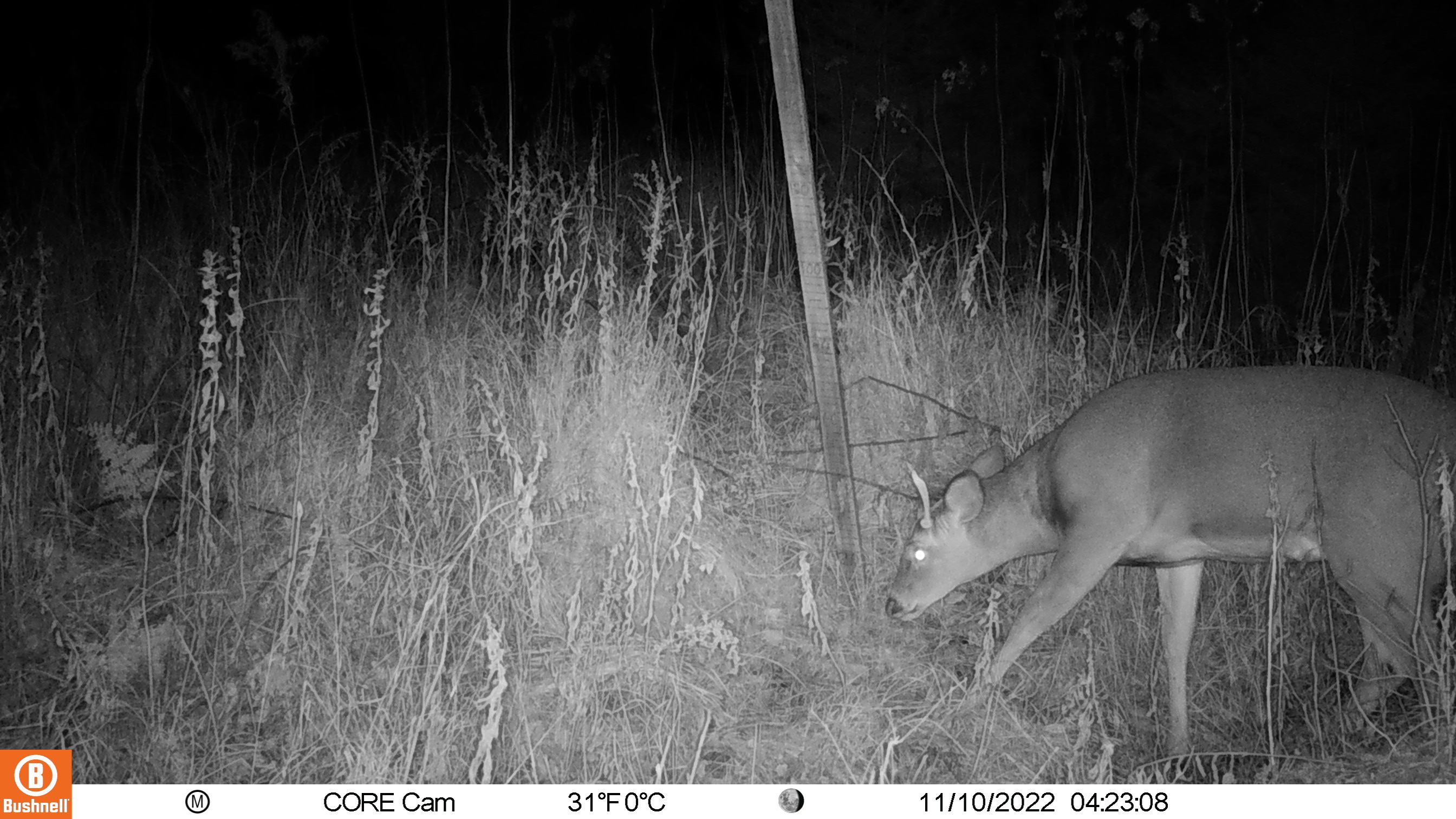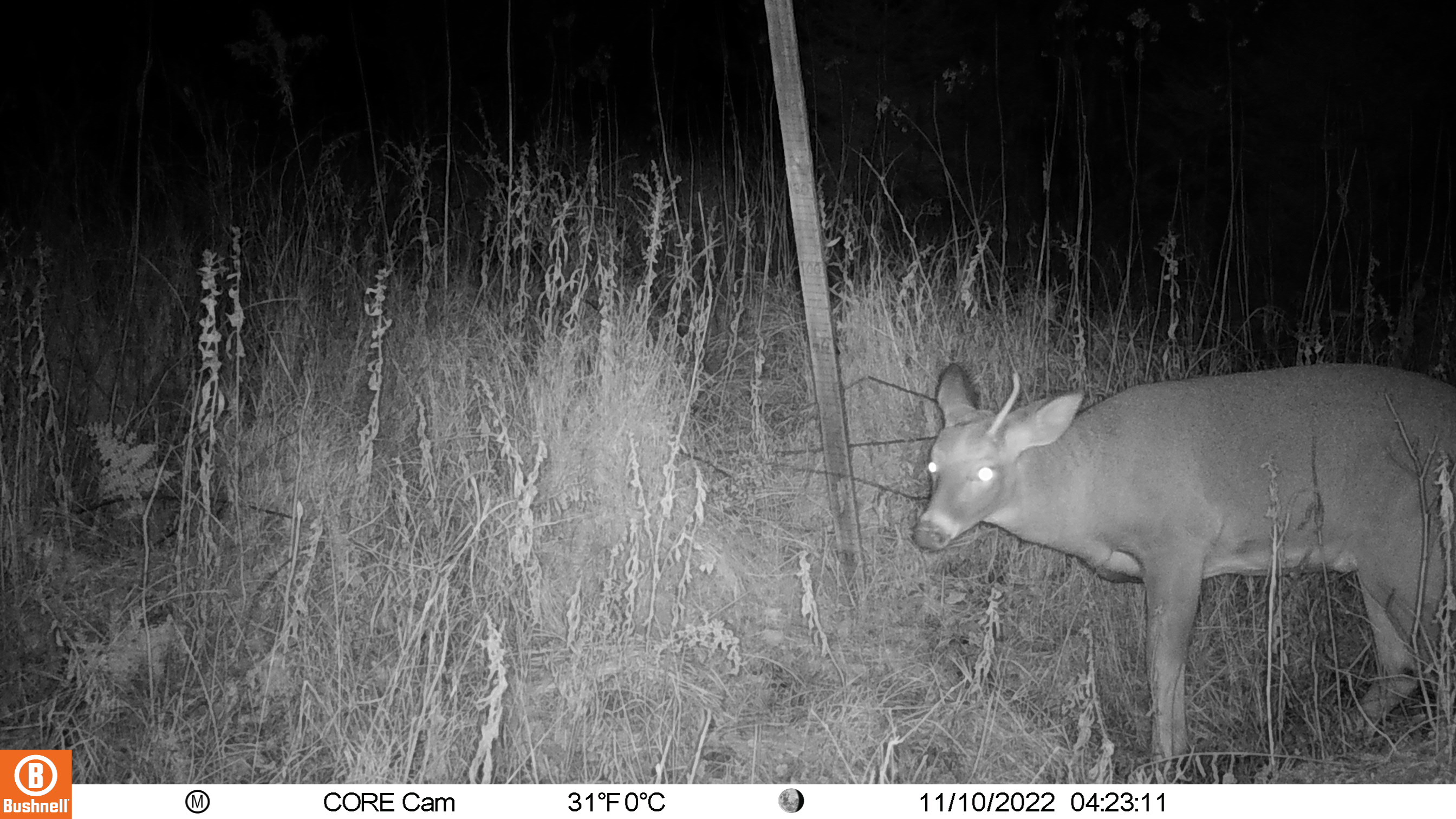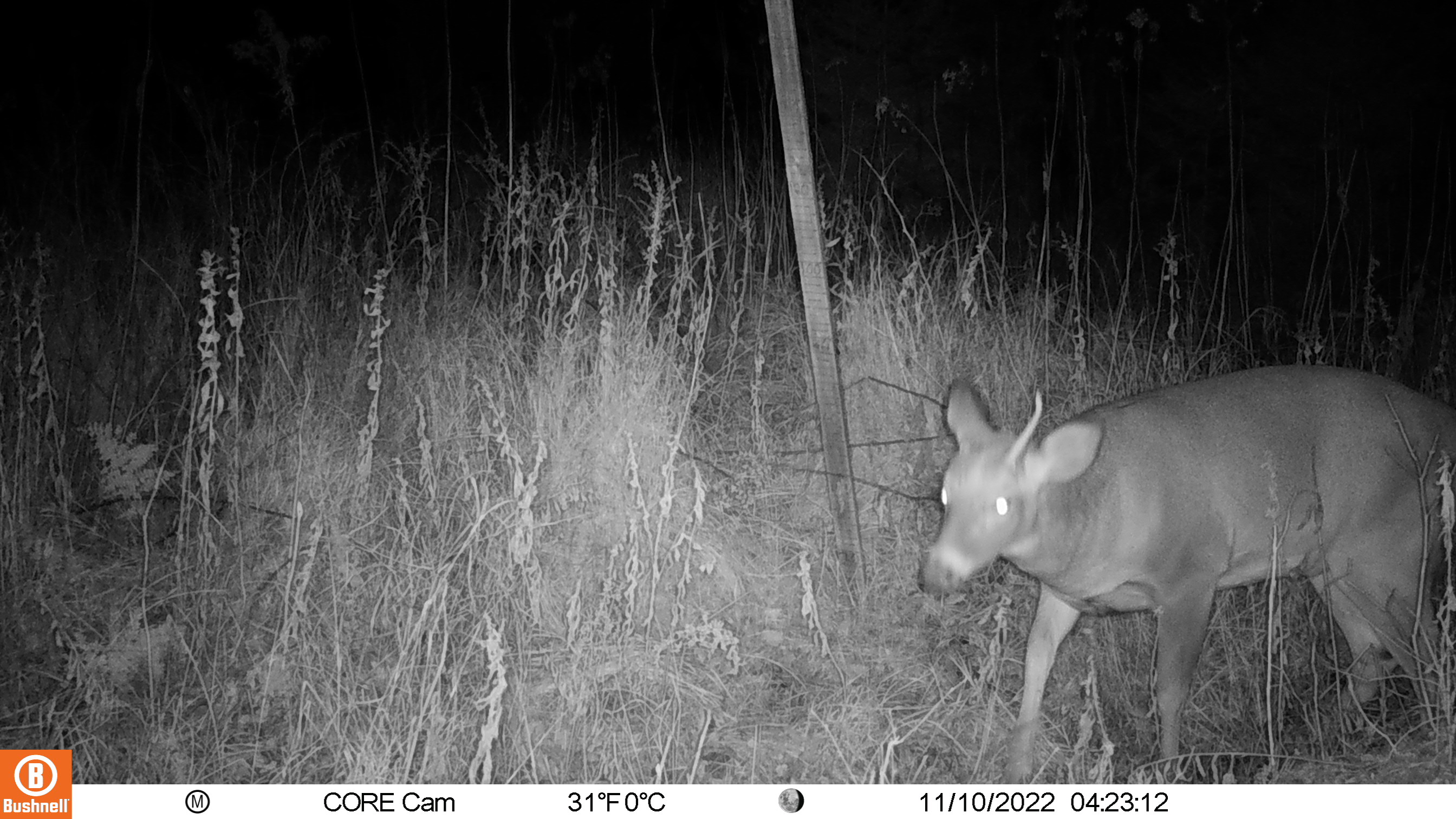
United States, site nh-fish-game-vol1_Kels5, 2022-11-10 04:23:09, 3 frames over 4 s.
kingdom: Animalia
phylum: Chordata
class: Mammalia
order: Artiodactyla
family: Cervidae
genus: Odocoileus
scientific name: Odocoileus virginianus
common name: white-tailed deer